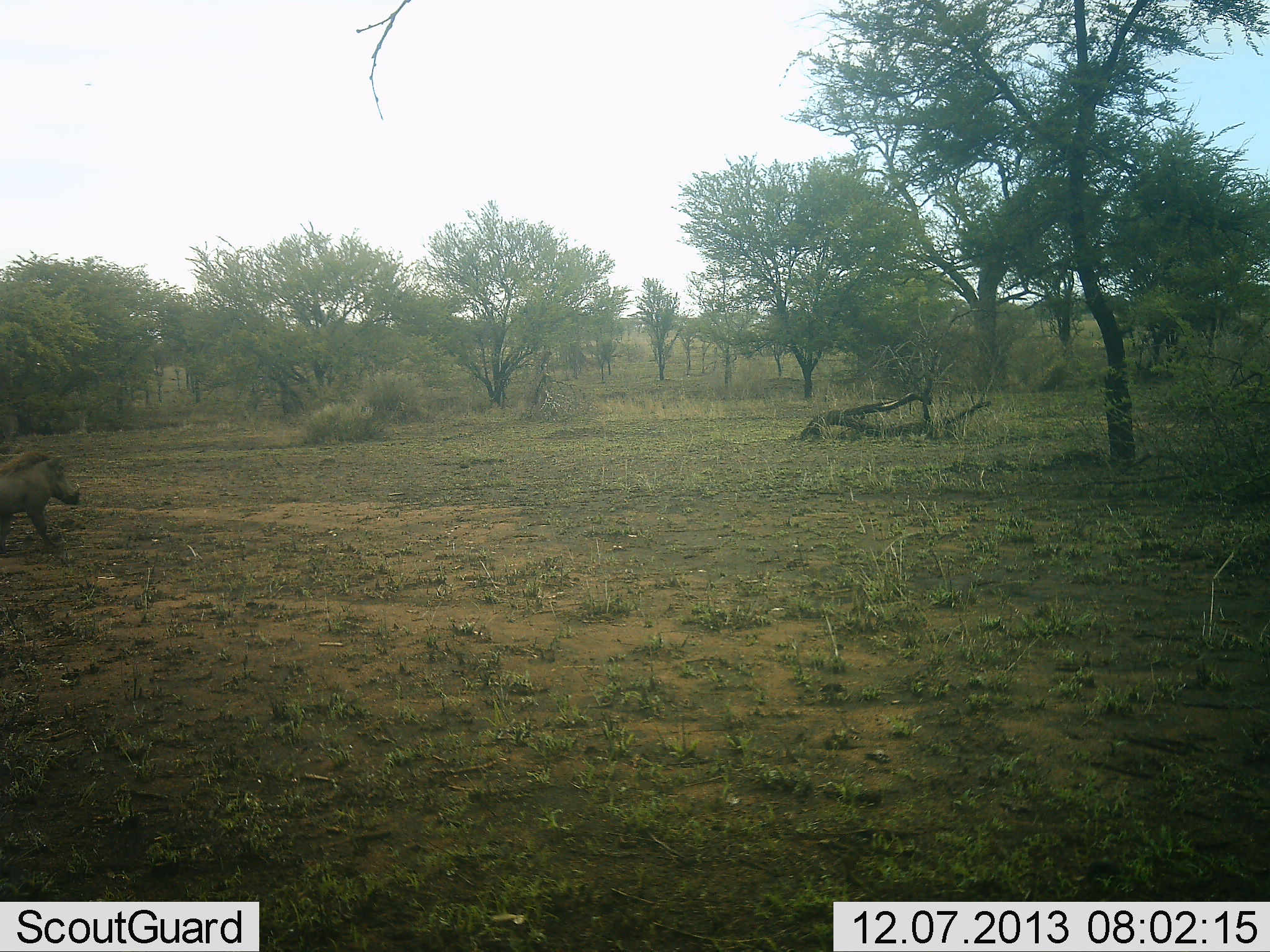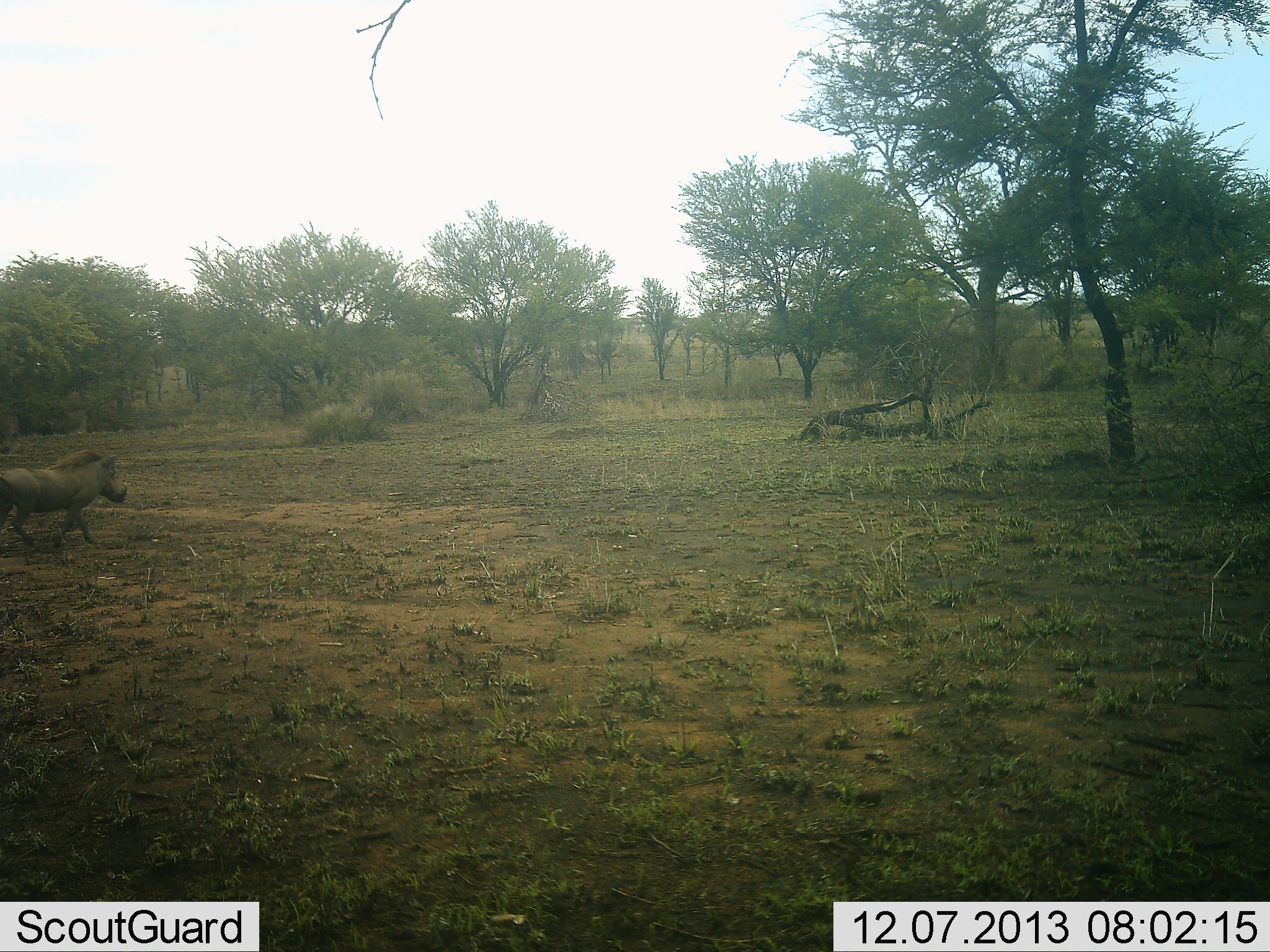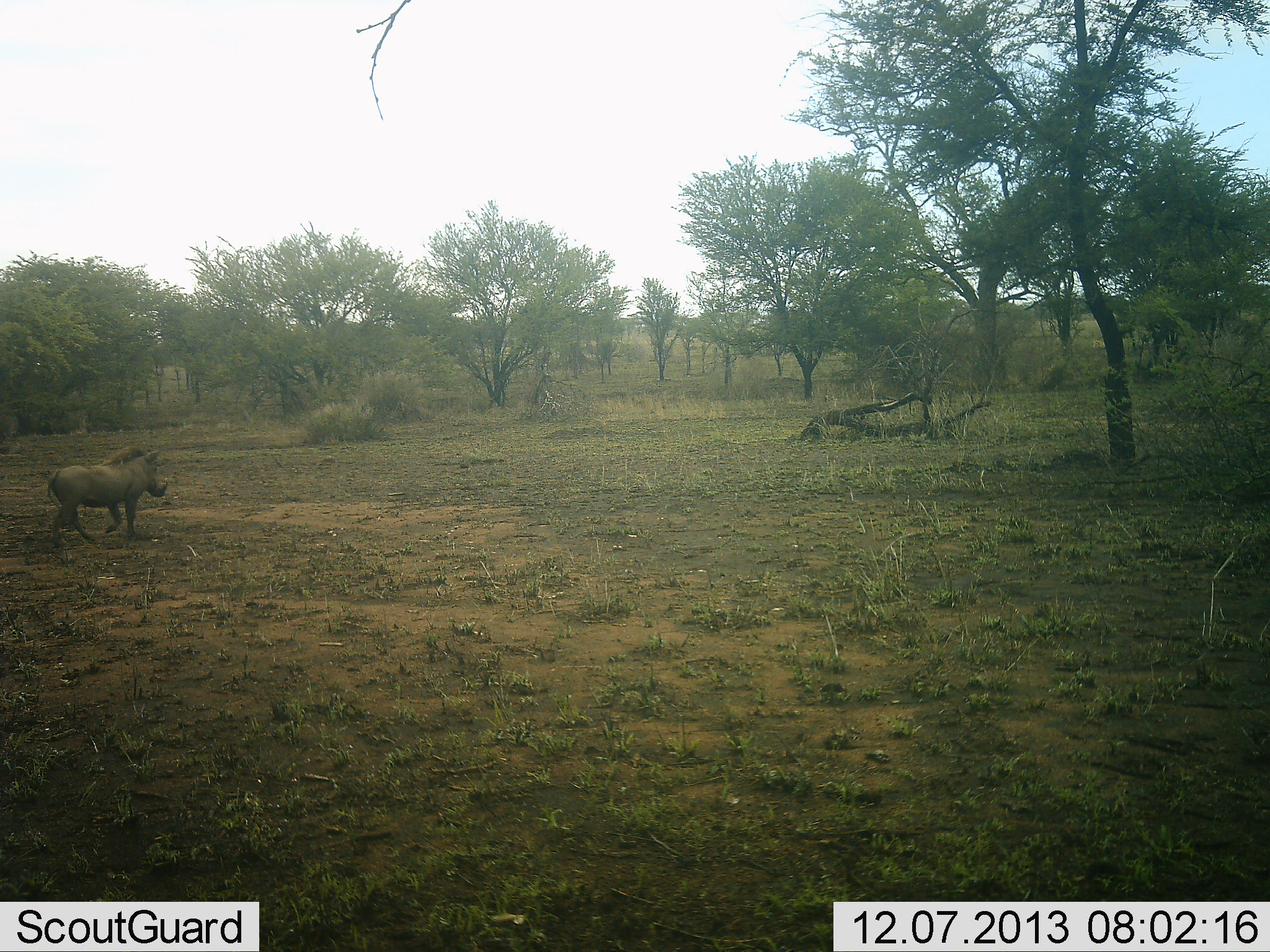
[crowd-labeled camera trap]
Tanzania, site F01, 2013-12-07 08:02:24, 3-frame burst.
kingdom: Animalia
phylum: Chordata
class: Mammalia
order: Artiodactyla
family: Suidae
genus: Phacochoerus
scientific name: Phacochoerus africanus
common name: warthog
Warthog (Phacochoerus africanus), count 1. Behavior (volunteer vote fractions): standing 0%, resting 0%, moving 90%, interacting 0%. Young present (vote fraction): 0%. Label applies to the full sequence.